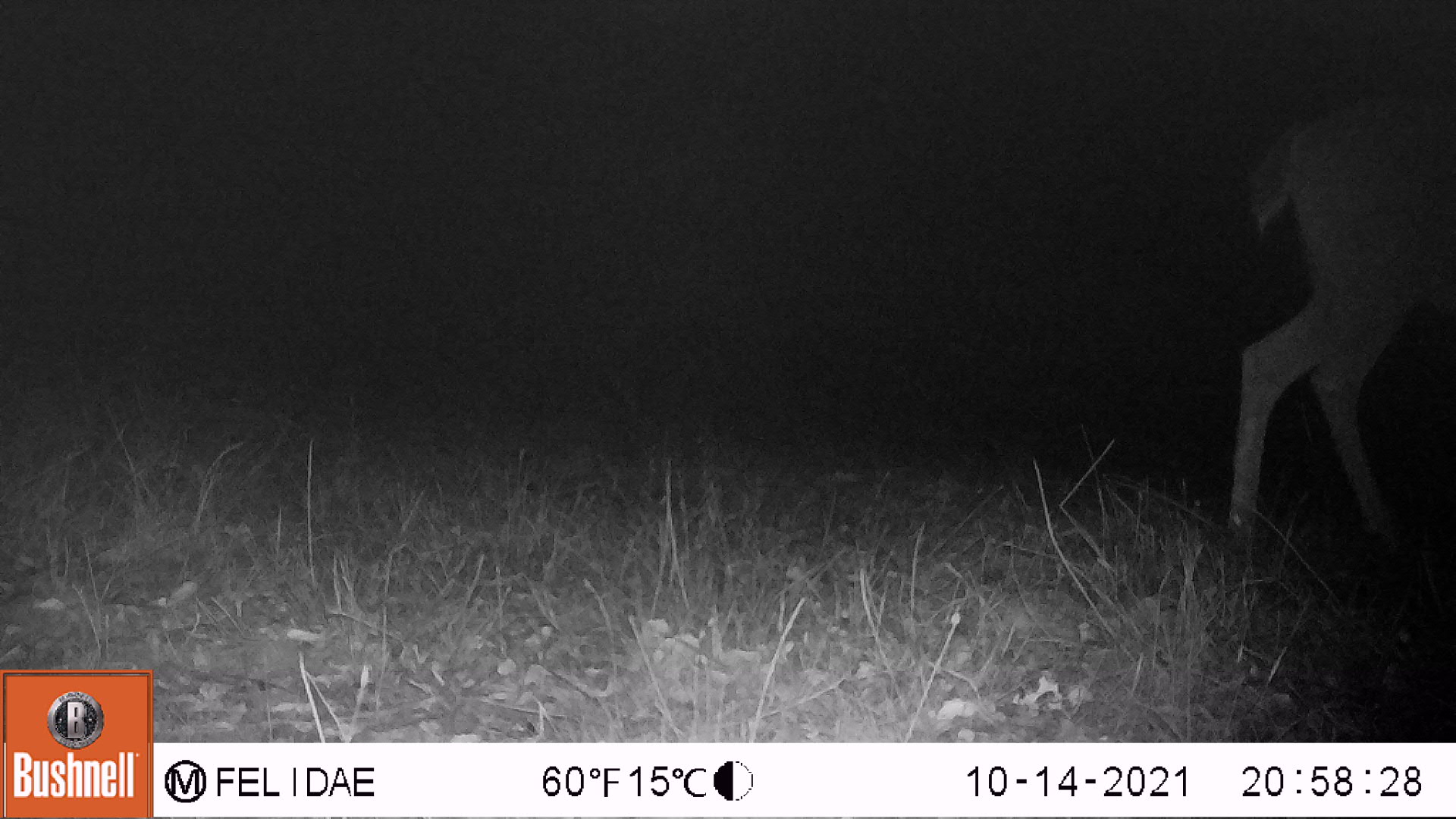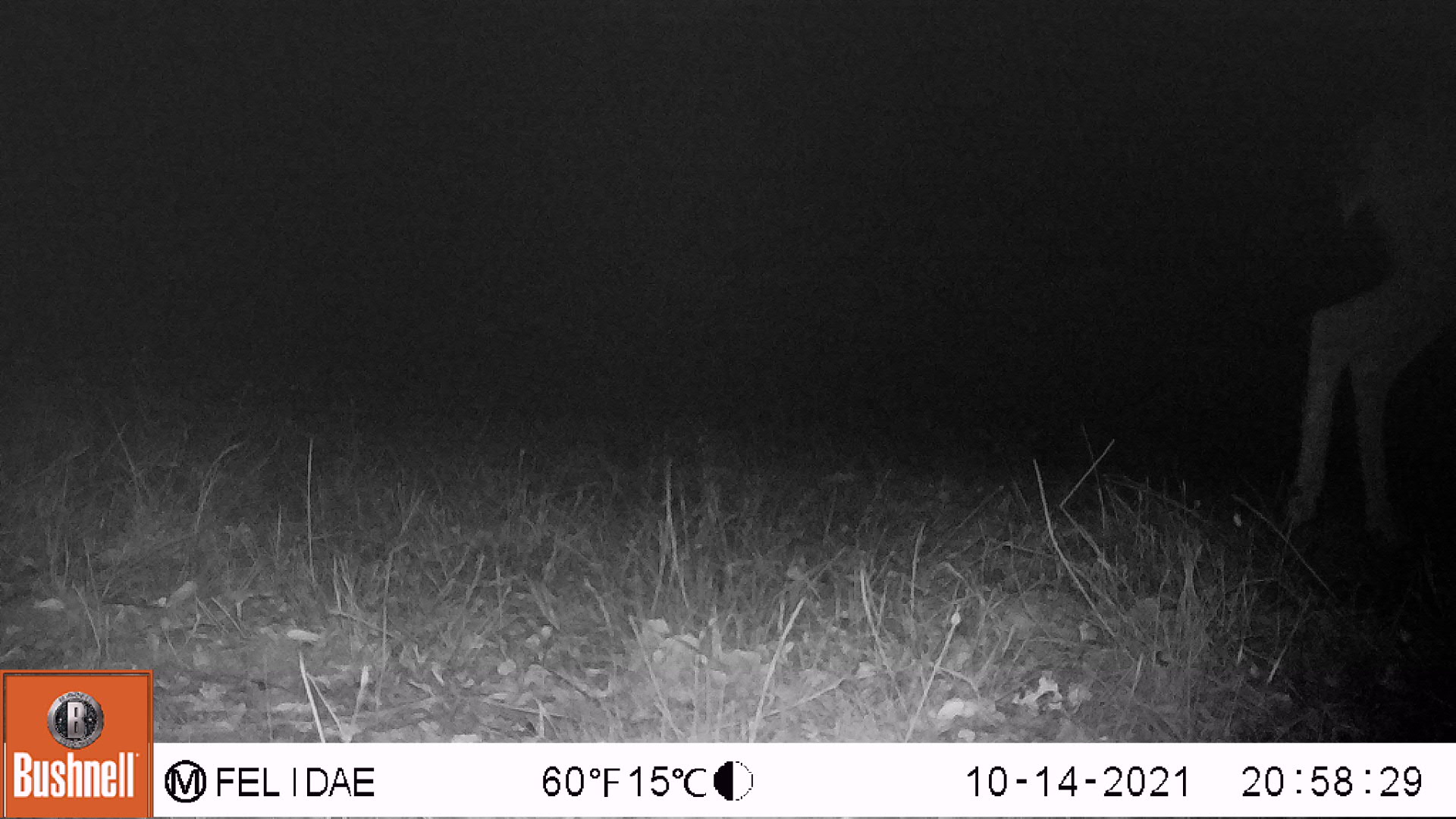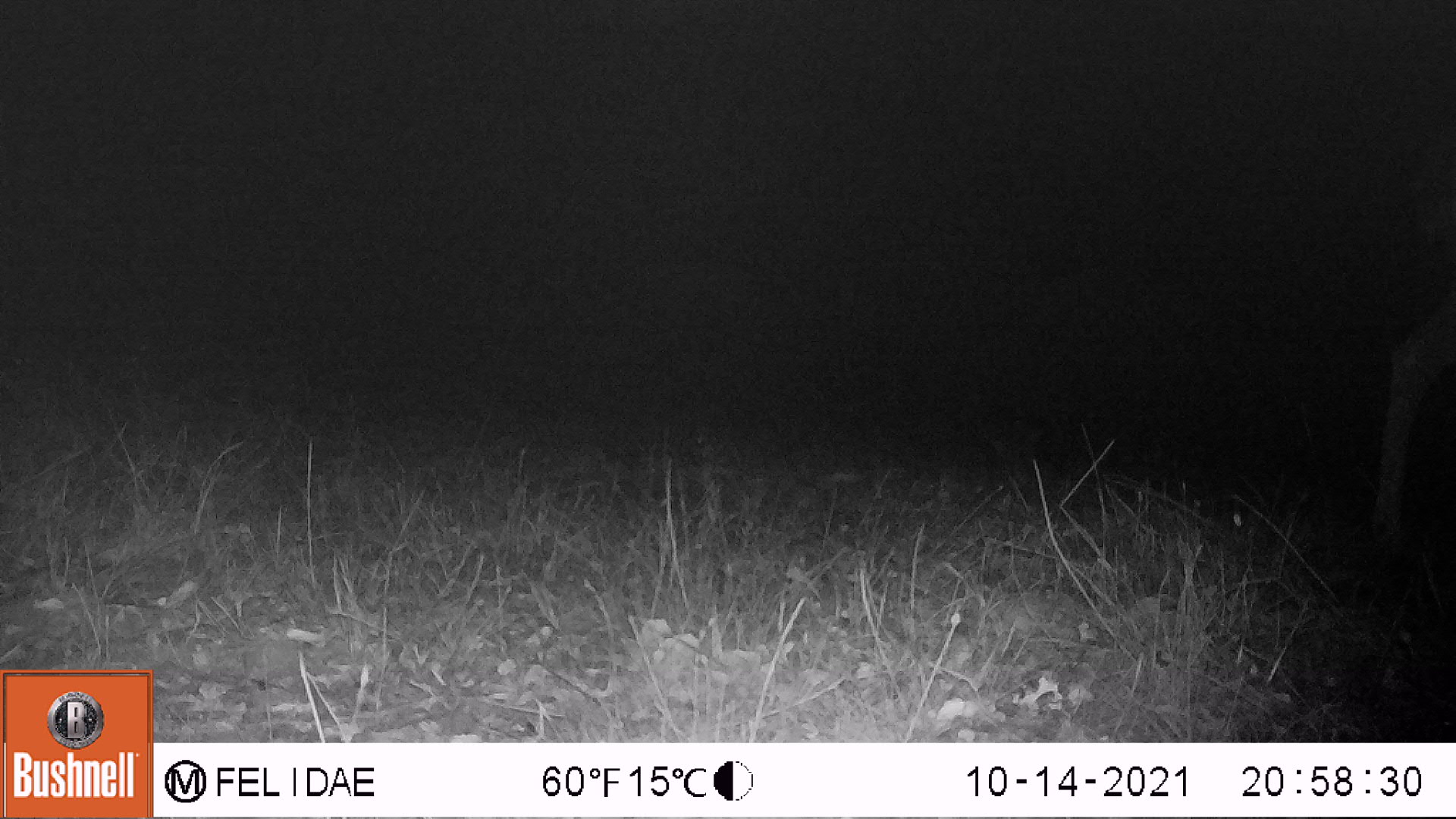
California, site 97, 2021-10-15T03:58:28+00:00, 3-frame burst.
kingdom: Animalia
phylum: Chordata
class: Mammalia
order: Artiodactyla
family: Cervidae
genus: Odocoileus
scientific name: Odocoileus hemionus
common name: mule deer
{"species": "mule deer (Odocoileus hemionus)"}